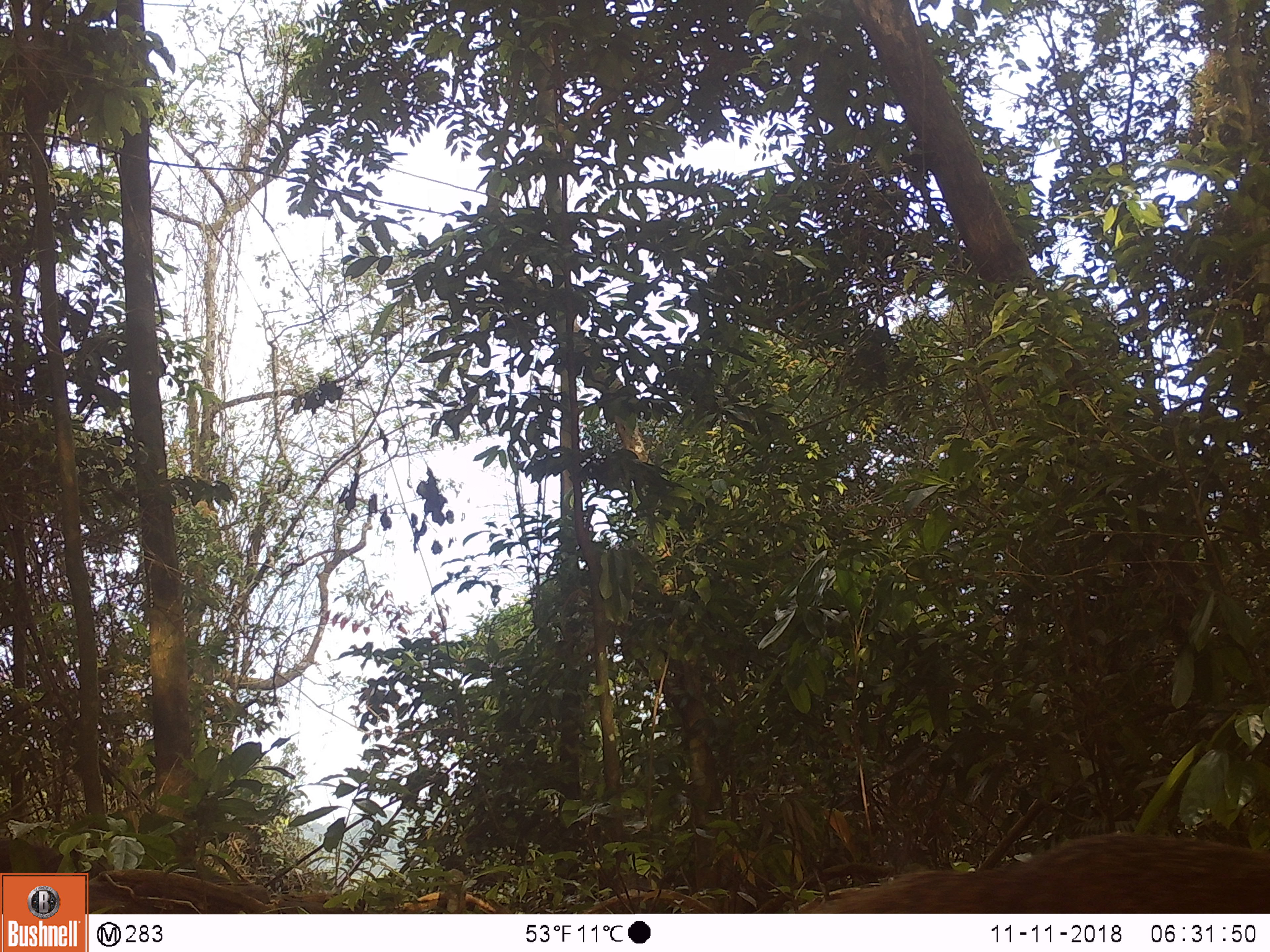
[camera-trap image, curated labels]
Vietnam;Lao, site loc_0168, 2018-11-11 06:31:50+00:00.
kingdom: Animalia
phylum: Chordata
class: Mammalia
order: Carnivora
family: Herpestidae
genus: Urva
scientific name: Urva urva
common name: crab-eating mongoose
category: crab eating mongoose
Crab eating mongoose (crab-eating mongoose) (Urva urva). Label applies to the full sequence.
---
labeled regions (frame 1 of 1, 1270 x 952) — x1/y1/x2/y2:
crab eating mongoose: 796/831/1270/913